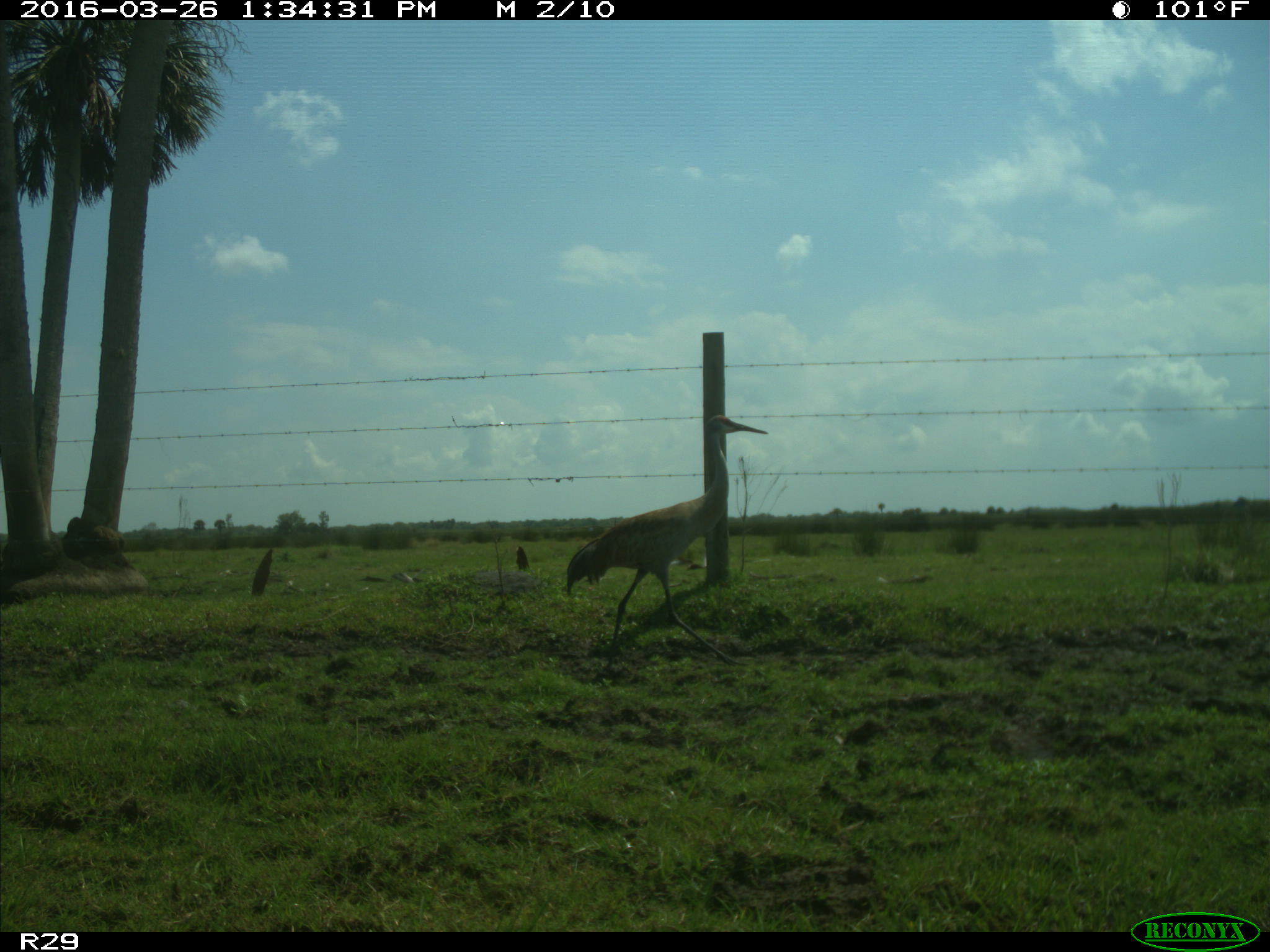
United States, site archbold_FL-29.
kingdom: Animalia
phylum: Chordata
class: Aves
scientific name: Aves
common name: birds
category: unidentified bird